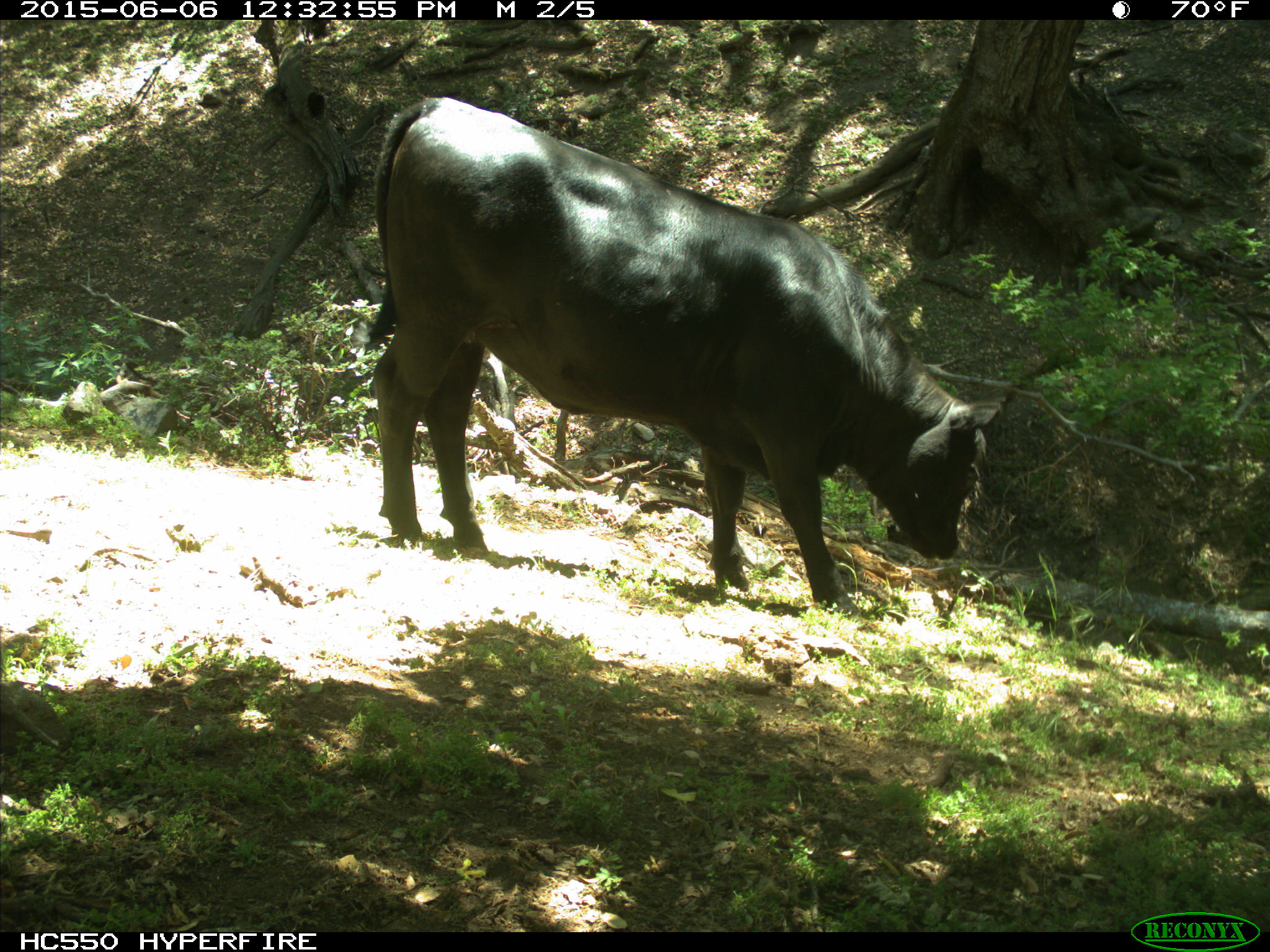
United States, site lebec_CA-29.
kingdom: Animalia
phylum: Chordata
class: Mammalia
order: Artiodactyla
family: Bovidae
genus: Bos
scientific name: Bos taurus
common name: domestic cow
Bos taurus (domestic cow).